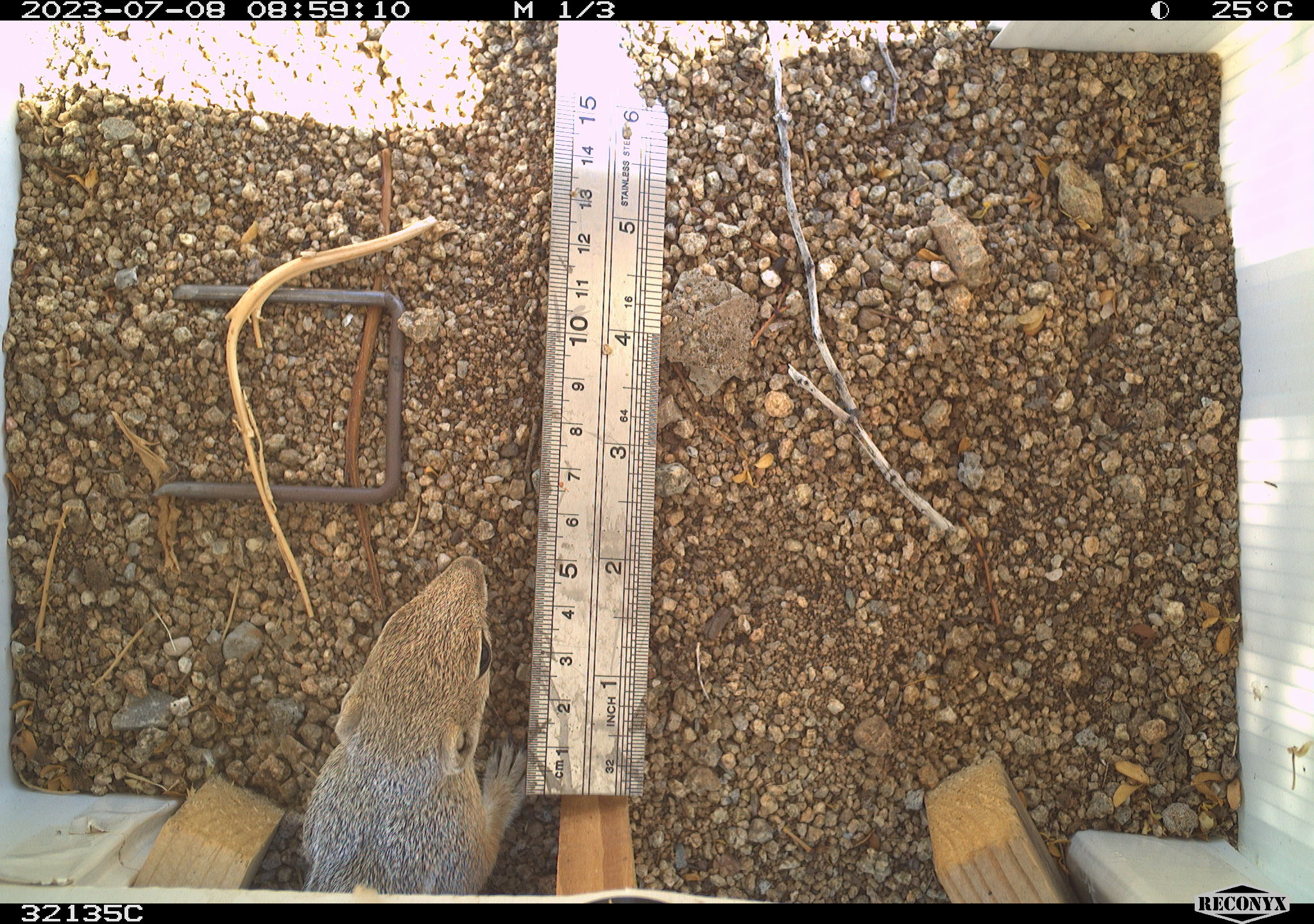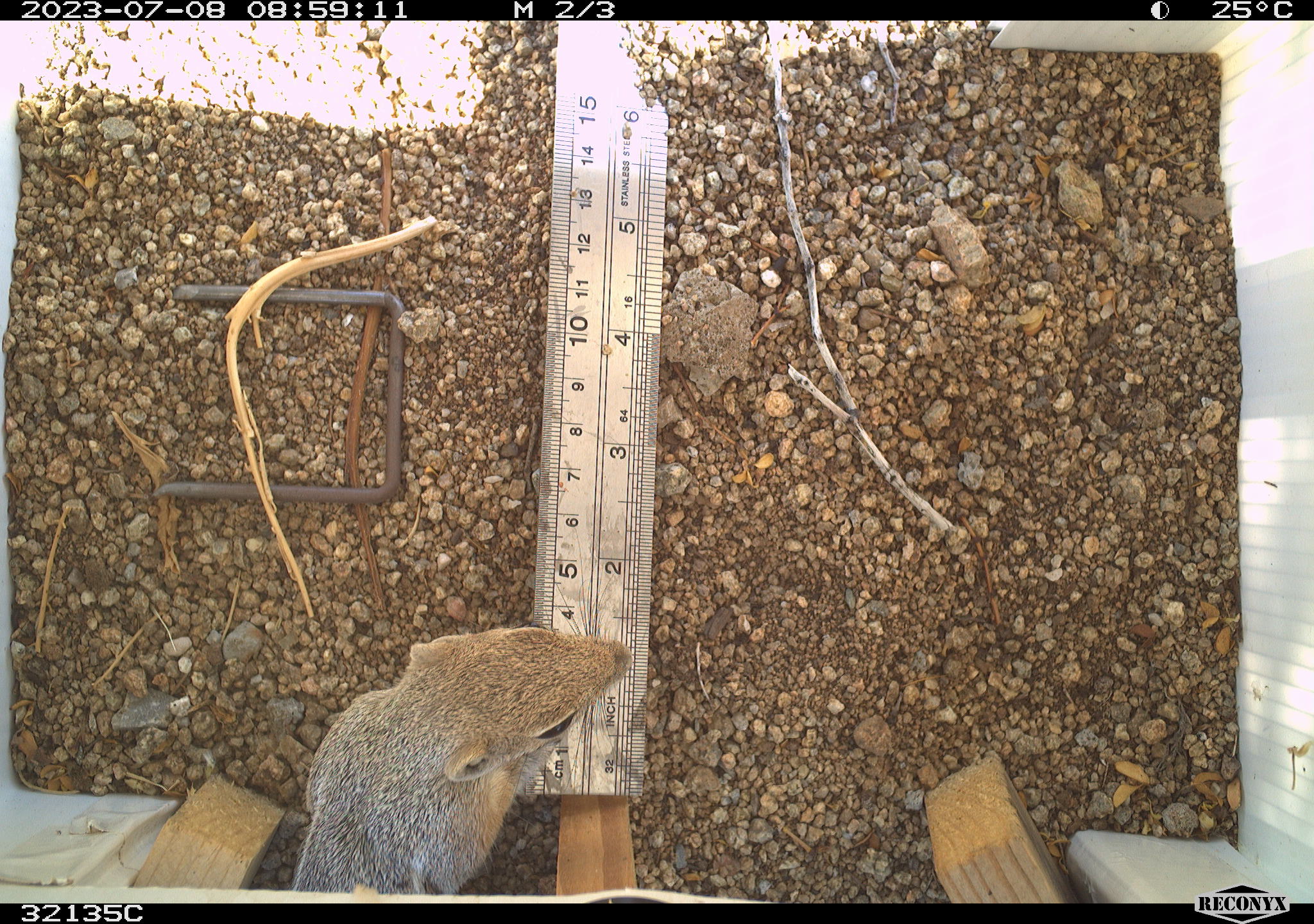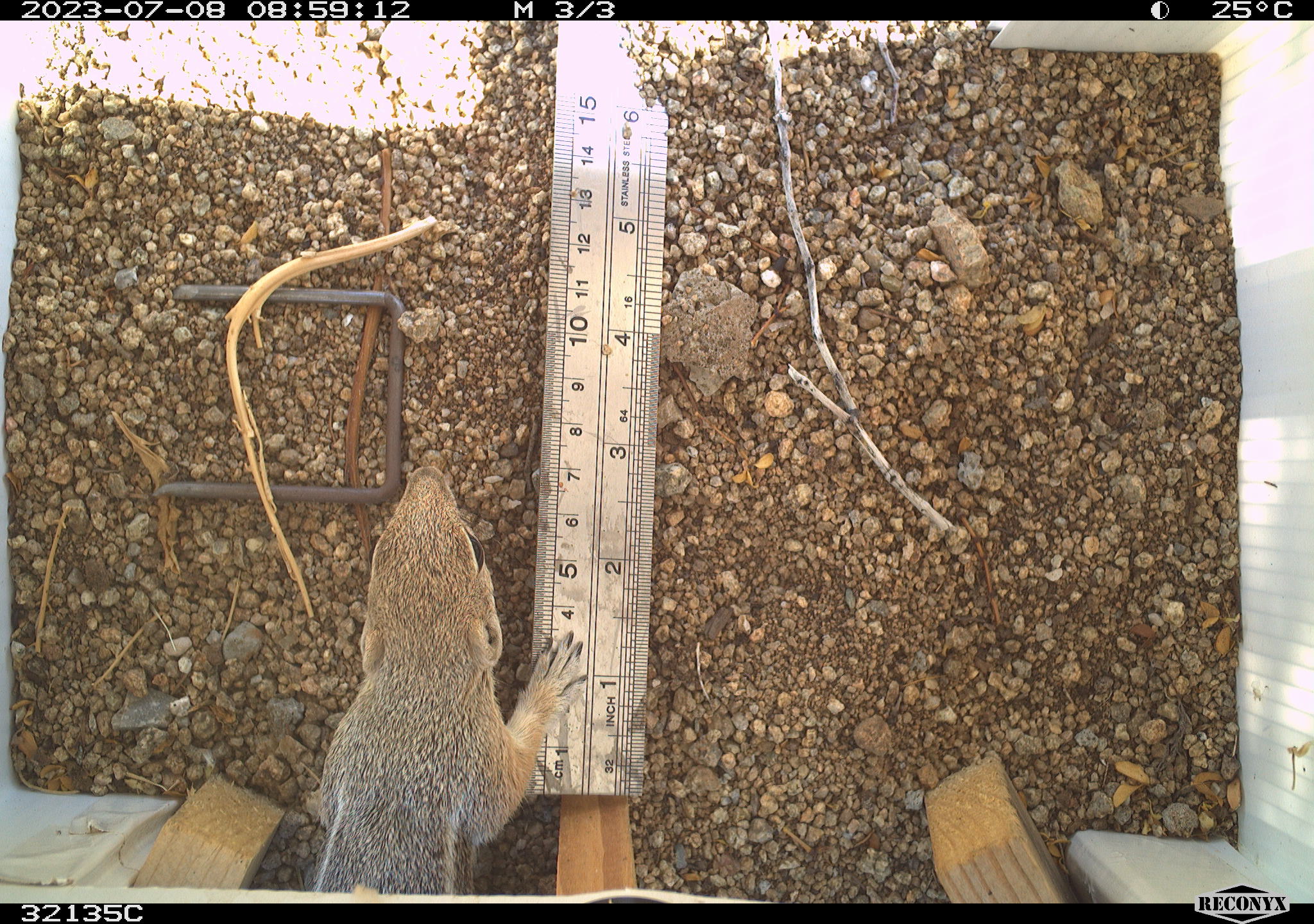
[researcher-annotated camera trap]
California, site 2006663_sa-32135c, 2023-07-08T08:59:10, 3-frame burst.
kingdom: Animalia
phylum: Chordata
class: Mammalia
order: Rodentia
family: Sciuridae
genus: Ammospermophilus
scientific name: Ammospermophilus leucurus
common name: white-tailed antelope squirrel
White-tailed antelope squirrel (Ammospermophilus leucurus).